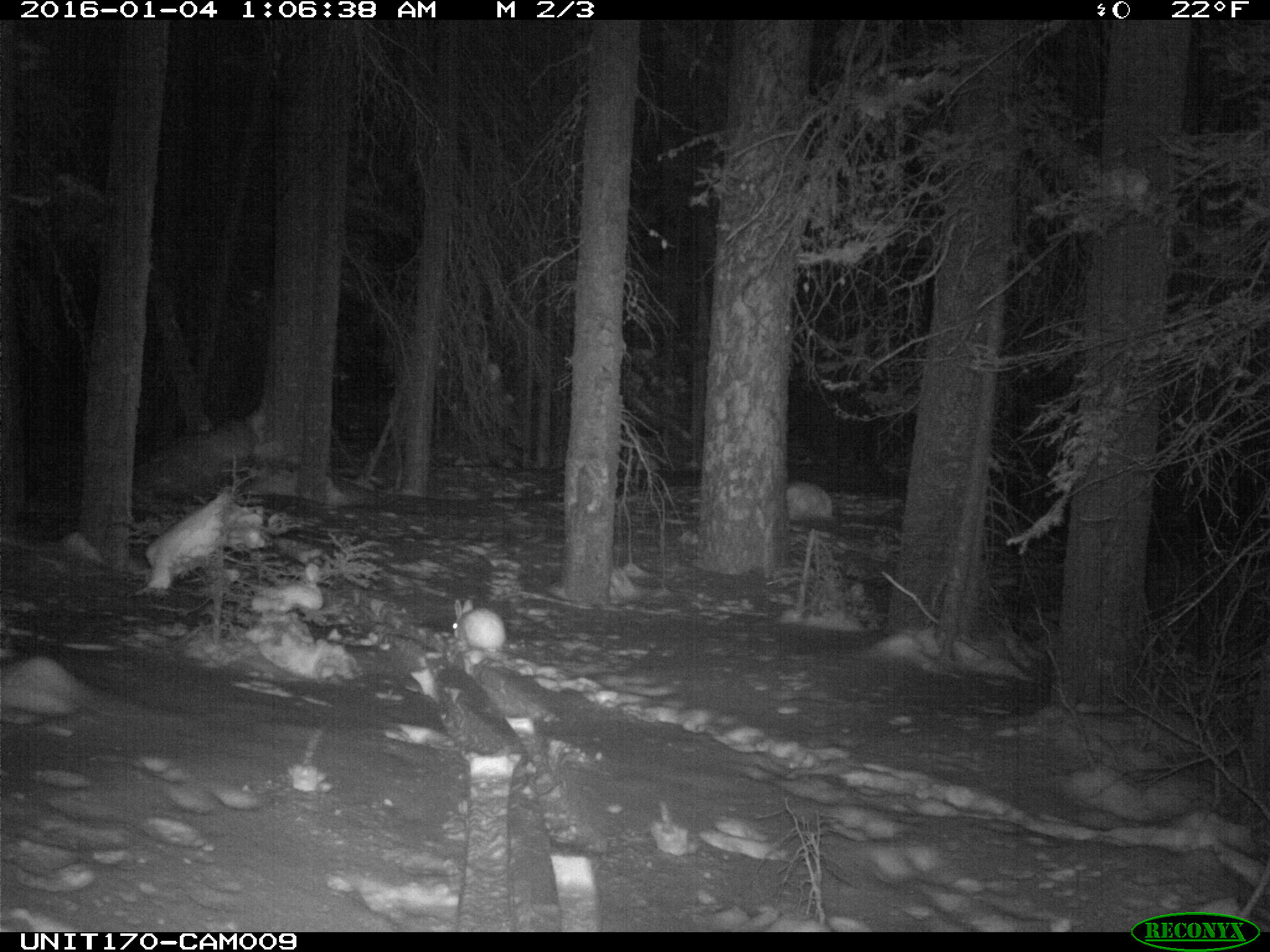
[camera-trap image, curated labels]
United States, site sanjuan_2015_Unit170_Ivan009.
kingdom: Animalia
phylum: Chordata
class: Mammalia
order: Lagomorpha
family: Leporidae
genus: Lepus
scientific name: Lepus americanus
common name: snowshoe hare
Lepus americanus (snowshoe hare).